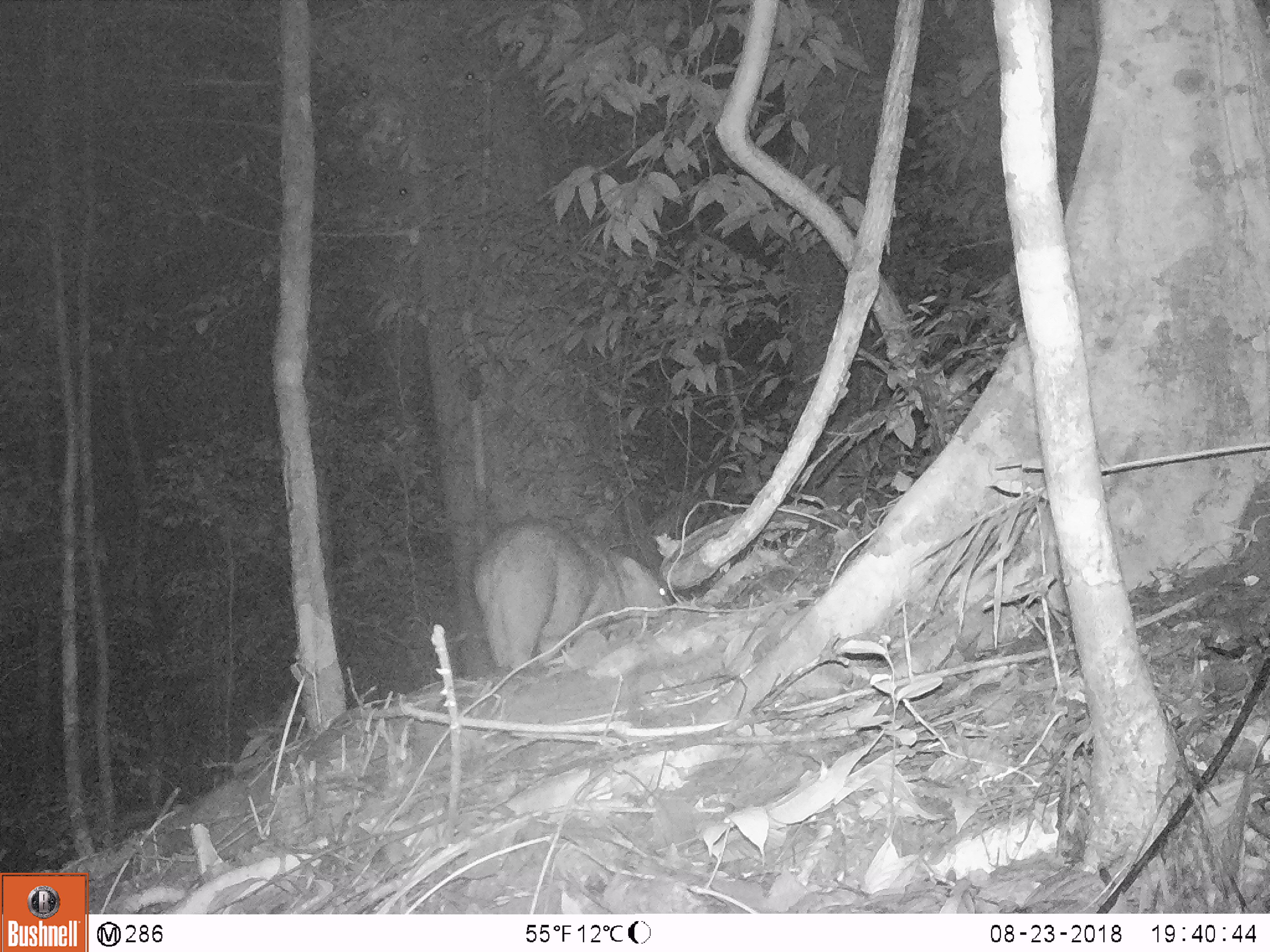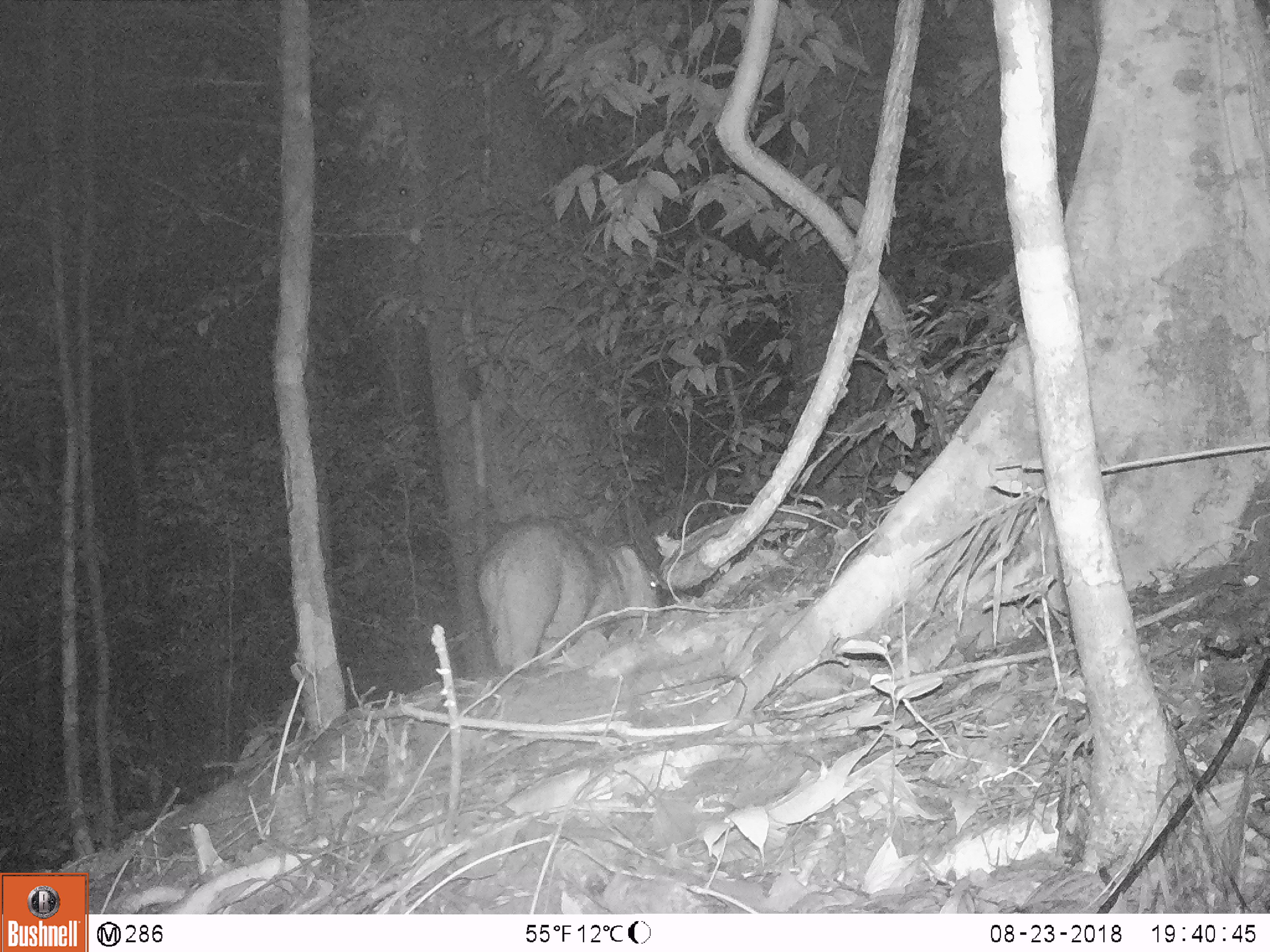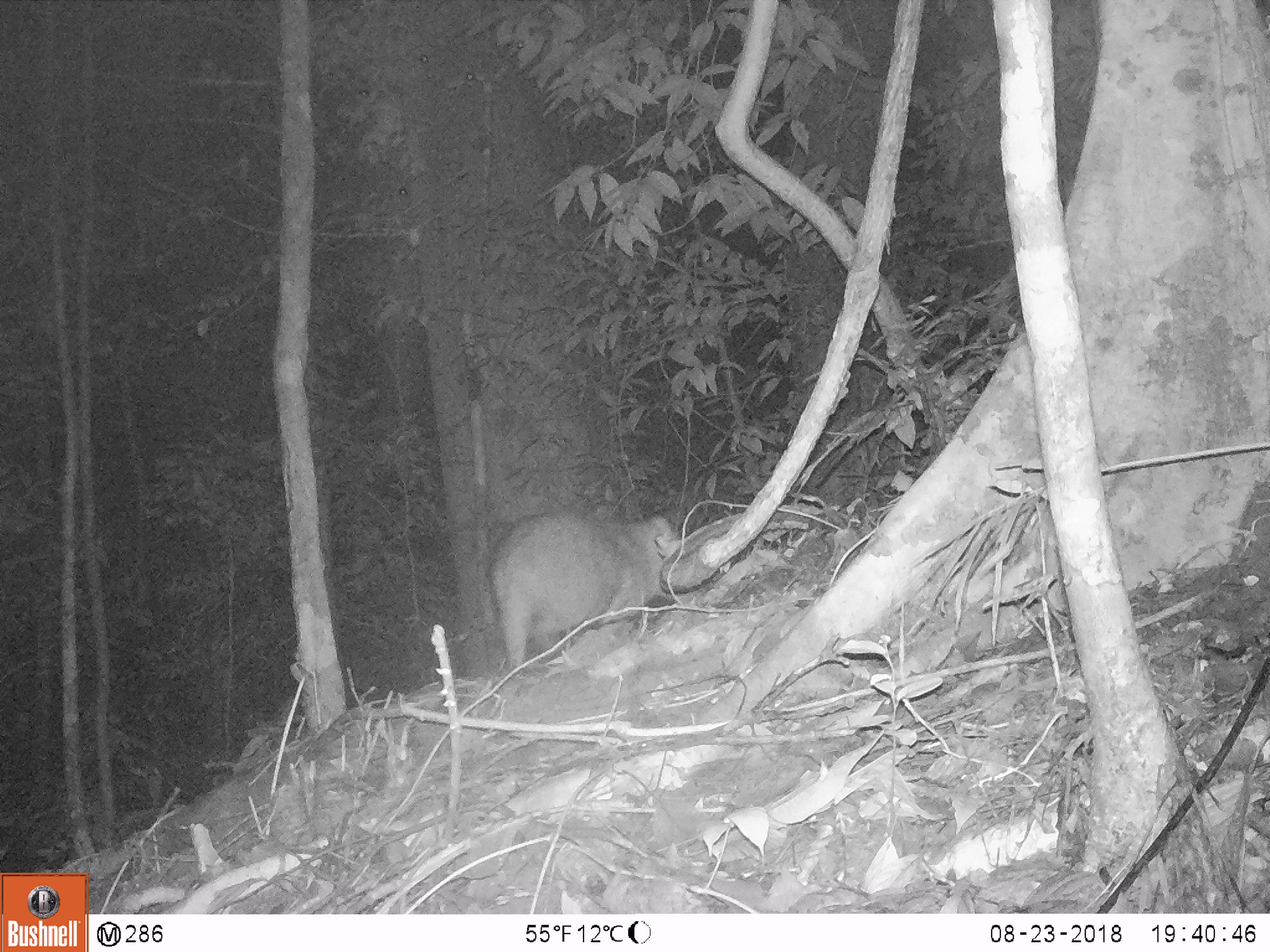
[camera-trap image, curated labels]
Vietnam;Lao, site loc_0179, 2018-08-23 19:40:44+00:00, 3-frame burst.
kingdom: Animalia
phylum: Chordata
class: Mammalia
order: Artiodactyla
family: Suidae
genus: Sus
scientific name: Sus scrofa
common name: eurasian wild pig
Eurasian wild pig (Sus scrofa). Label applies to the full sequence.